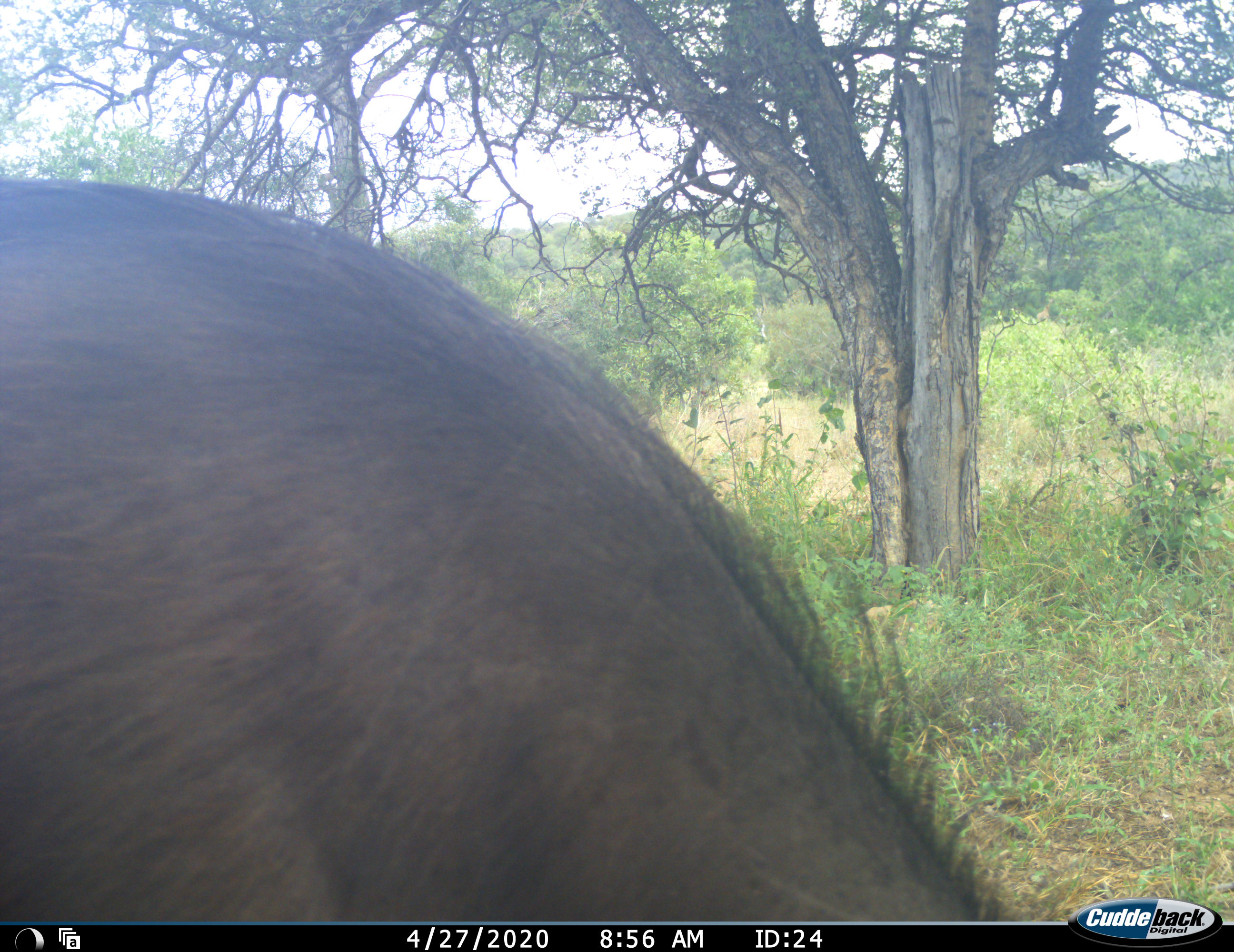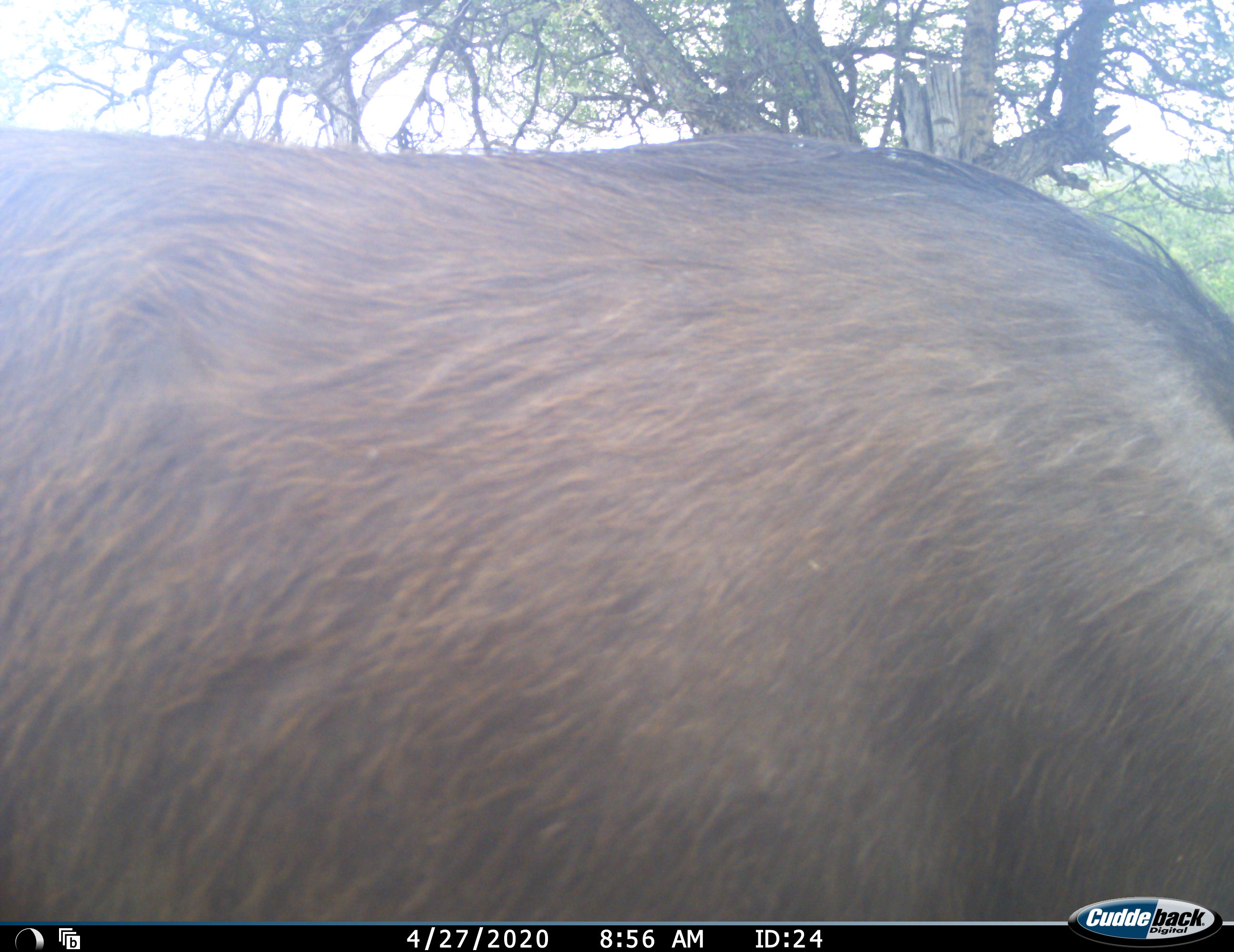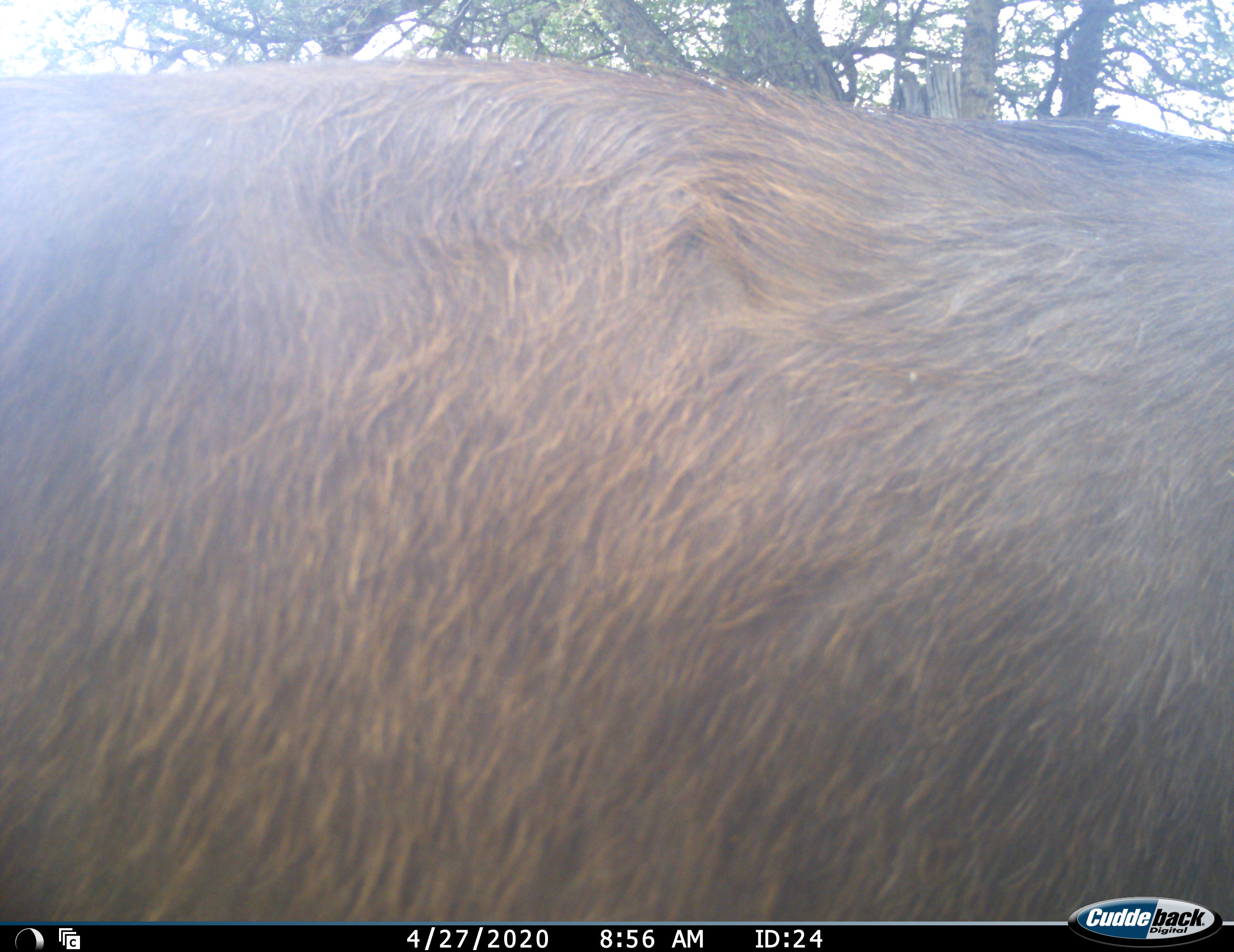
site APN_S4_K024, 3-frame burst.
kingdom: Animalia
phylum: Chordata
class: Mammalia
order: Artiodactyla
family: Bovidae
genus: Alcelaphus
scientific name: Alcelaphus buselaphus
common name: hartebeest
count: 1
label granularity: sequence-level